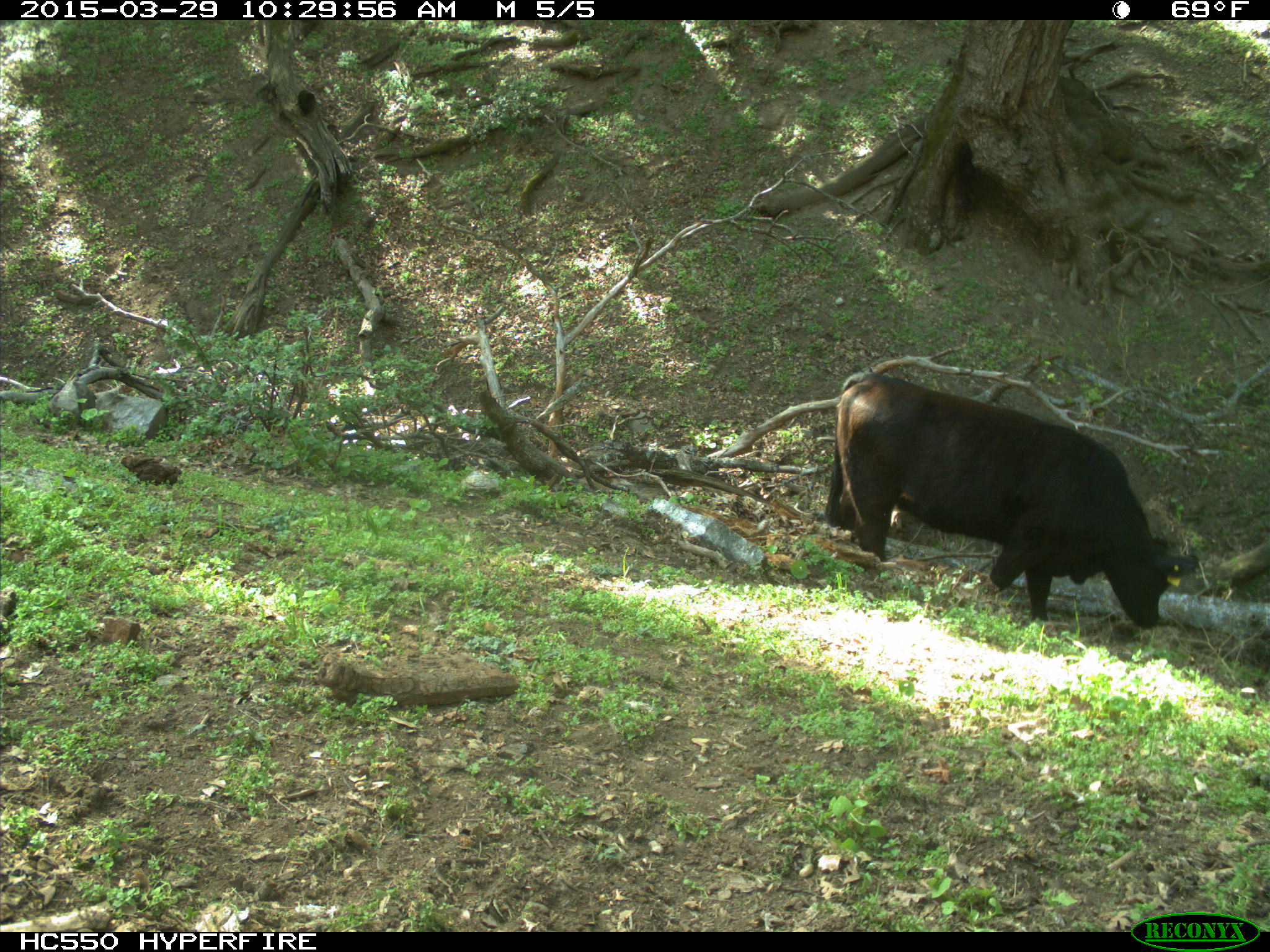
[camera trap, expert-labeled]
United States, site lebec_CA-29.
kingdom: Animalia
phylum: Chordata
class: Mammalia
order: Artiodactyla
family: Bovidae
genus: Bos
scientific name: Bos taurus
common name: domestic cow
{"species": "Bos taurus (domestic cow)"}